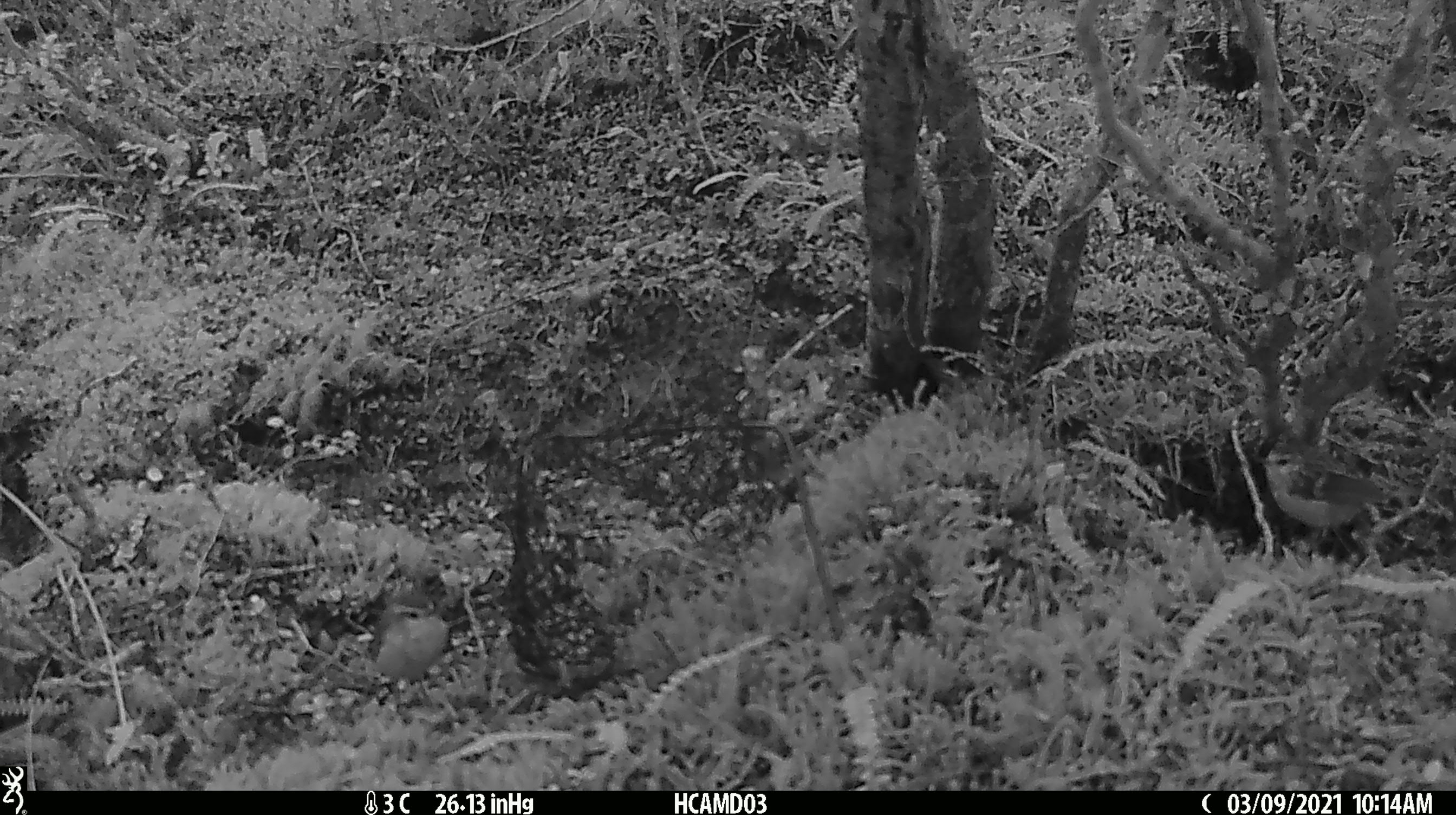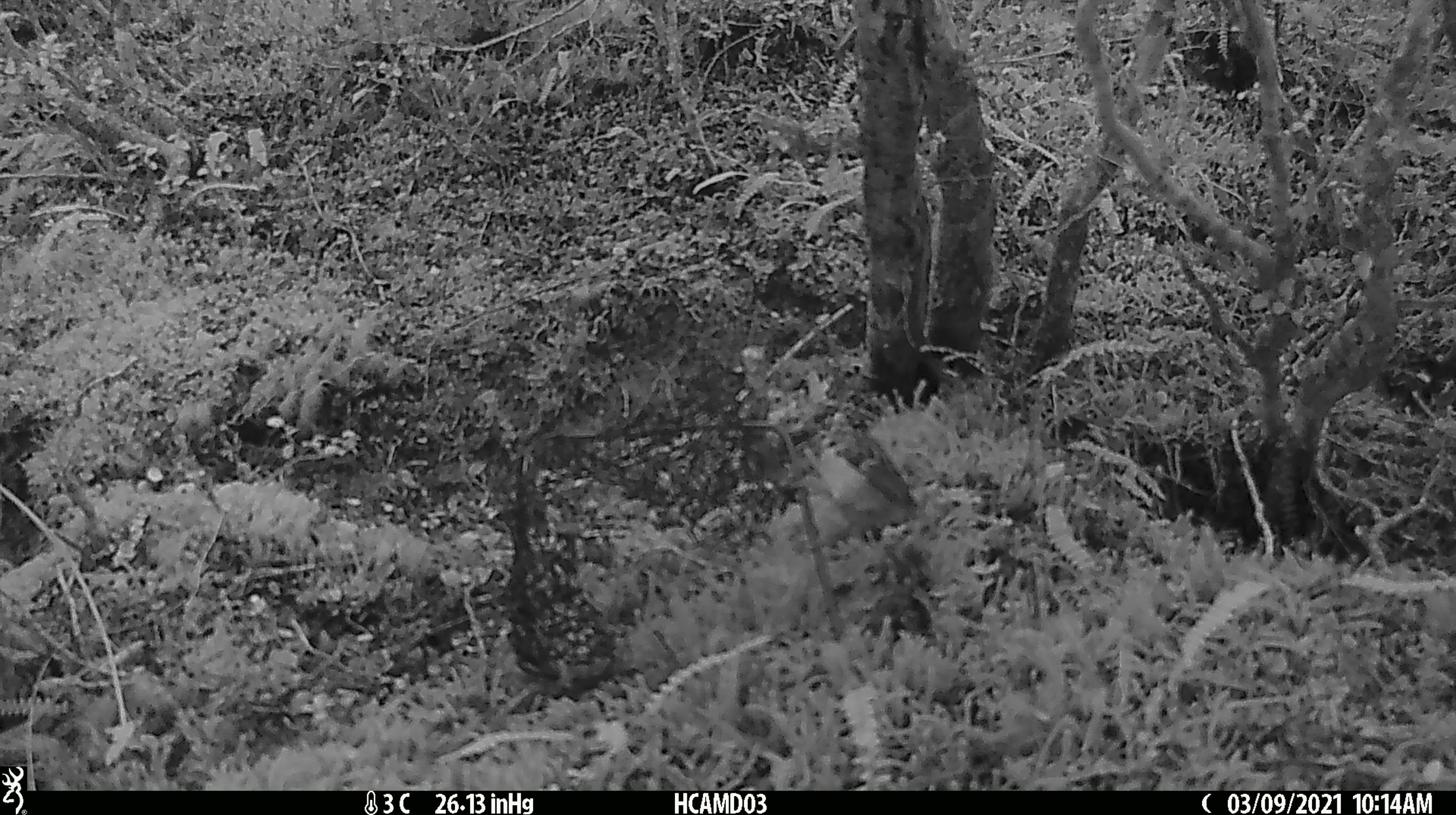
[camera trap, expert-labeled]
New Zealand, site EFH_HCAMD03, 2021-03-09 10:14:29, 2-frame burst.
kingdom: Animalia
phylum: Chordata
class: Aves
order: Passeriformes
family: Acanthisittidae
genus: Acanthisitta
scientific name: Acanthisitta chloris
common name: rifleman